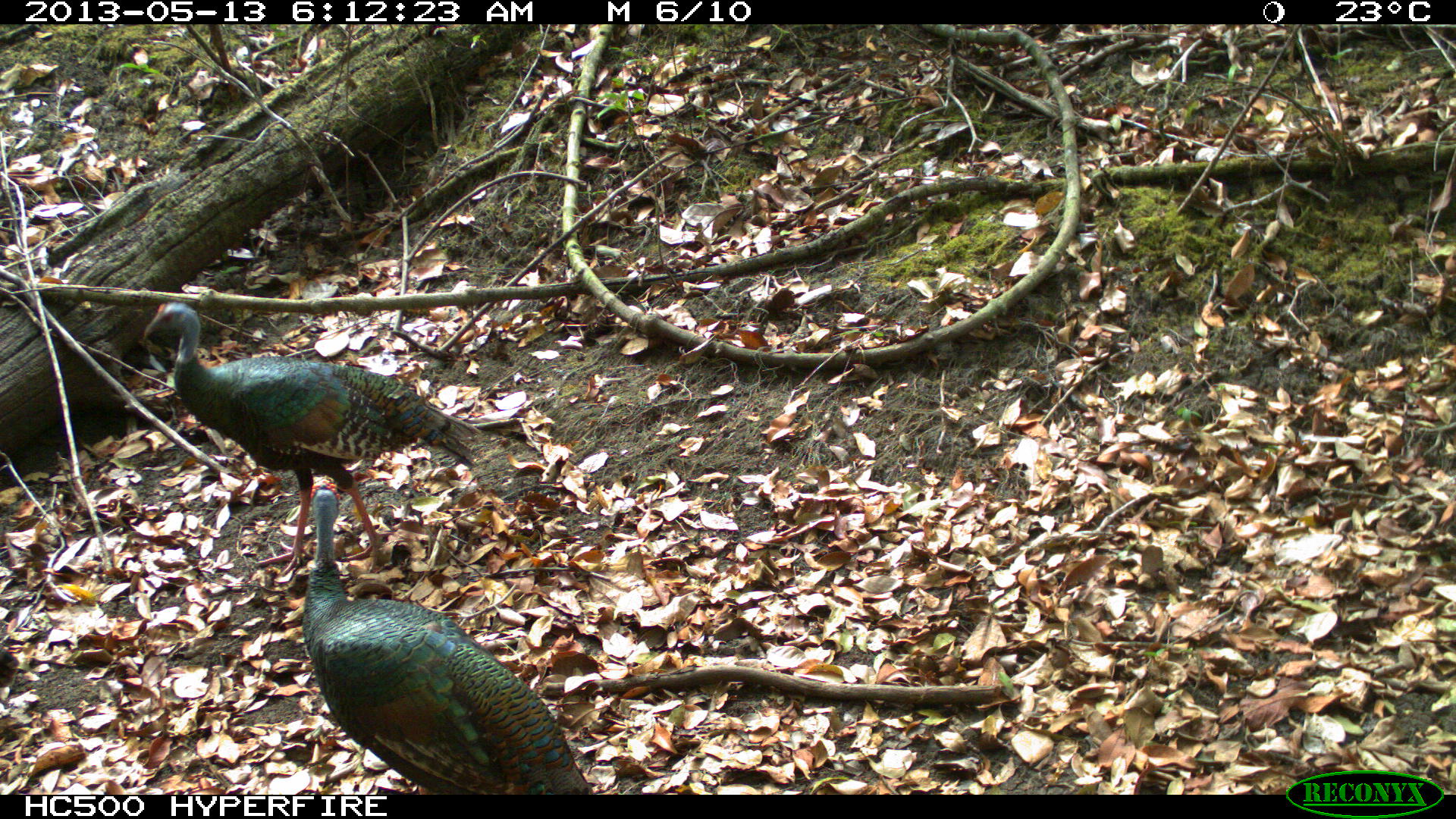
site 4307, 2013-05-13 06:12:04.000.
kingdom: Animalia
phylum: Chordata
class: Aves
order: Galliformes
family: Phasianidae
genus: Meleagris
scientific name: Meleagris ocellata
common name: ocellated turkey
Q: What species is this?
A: Meleagris ocellata (ocellated turkey).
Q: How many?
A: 3.